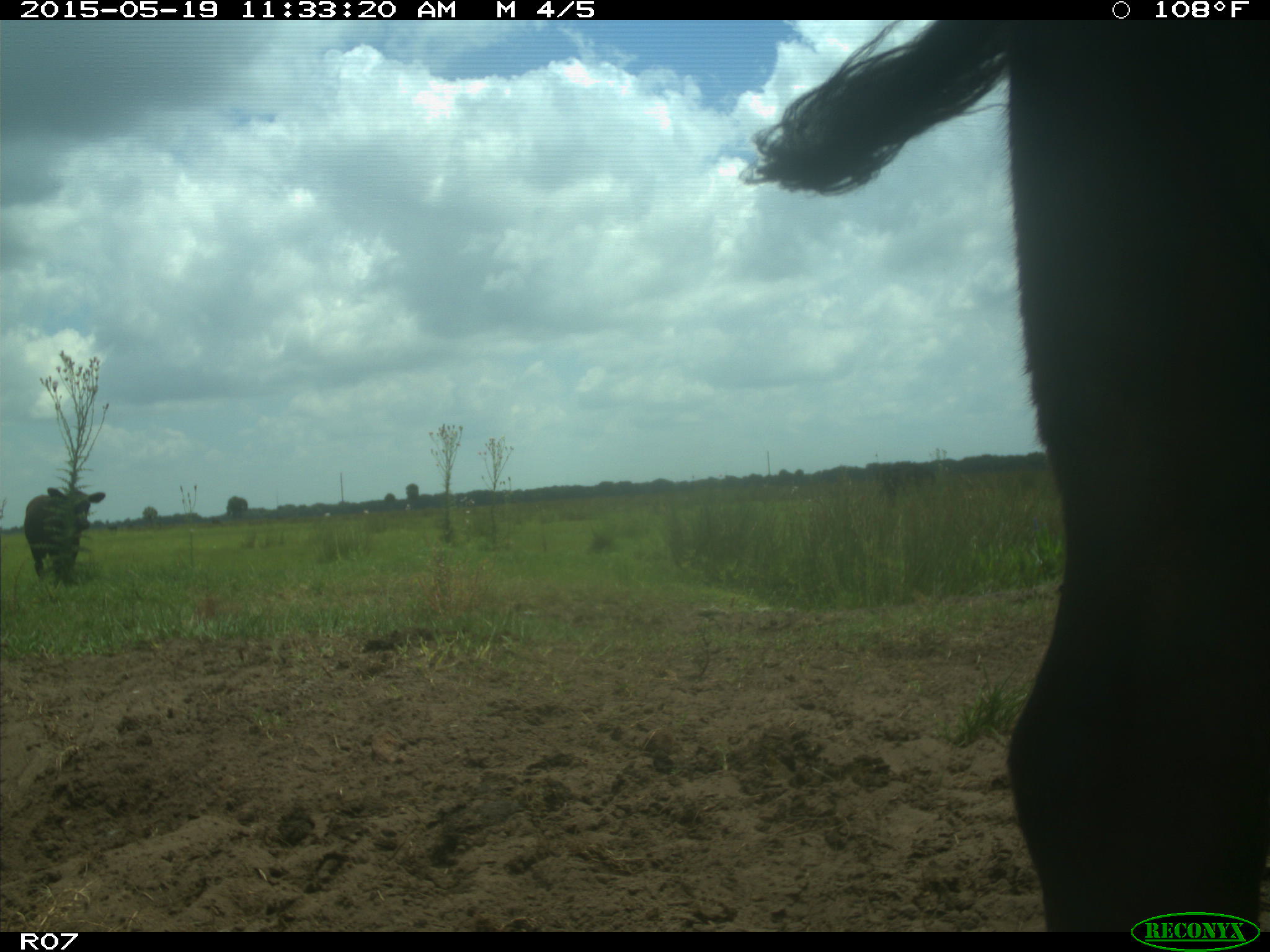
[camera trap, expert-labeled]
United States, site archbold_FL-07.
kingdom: Animalia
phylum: Chordata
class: Mammalia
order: Artiodactyla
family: Bovidae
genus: Bos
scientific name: Bos taurus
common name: domestic cow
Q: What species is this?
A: Bos taurus (domestic cow).